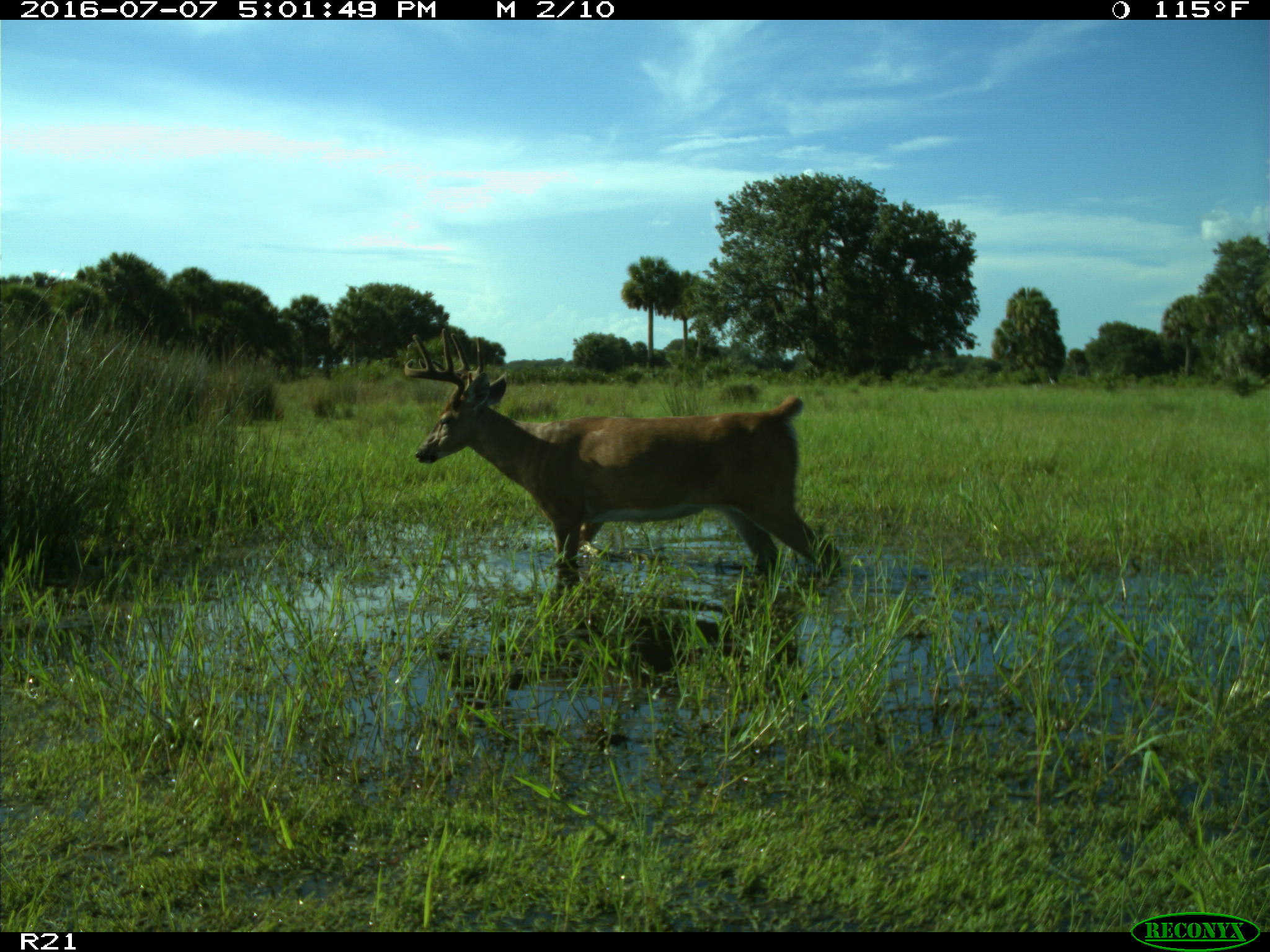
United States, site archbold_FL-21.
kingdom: Animalia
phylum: Chordata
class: Mammalia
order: Artiodactyla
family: Cervidae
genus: Odocoileus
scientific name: Odocoileus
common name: deer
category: unidentified deer